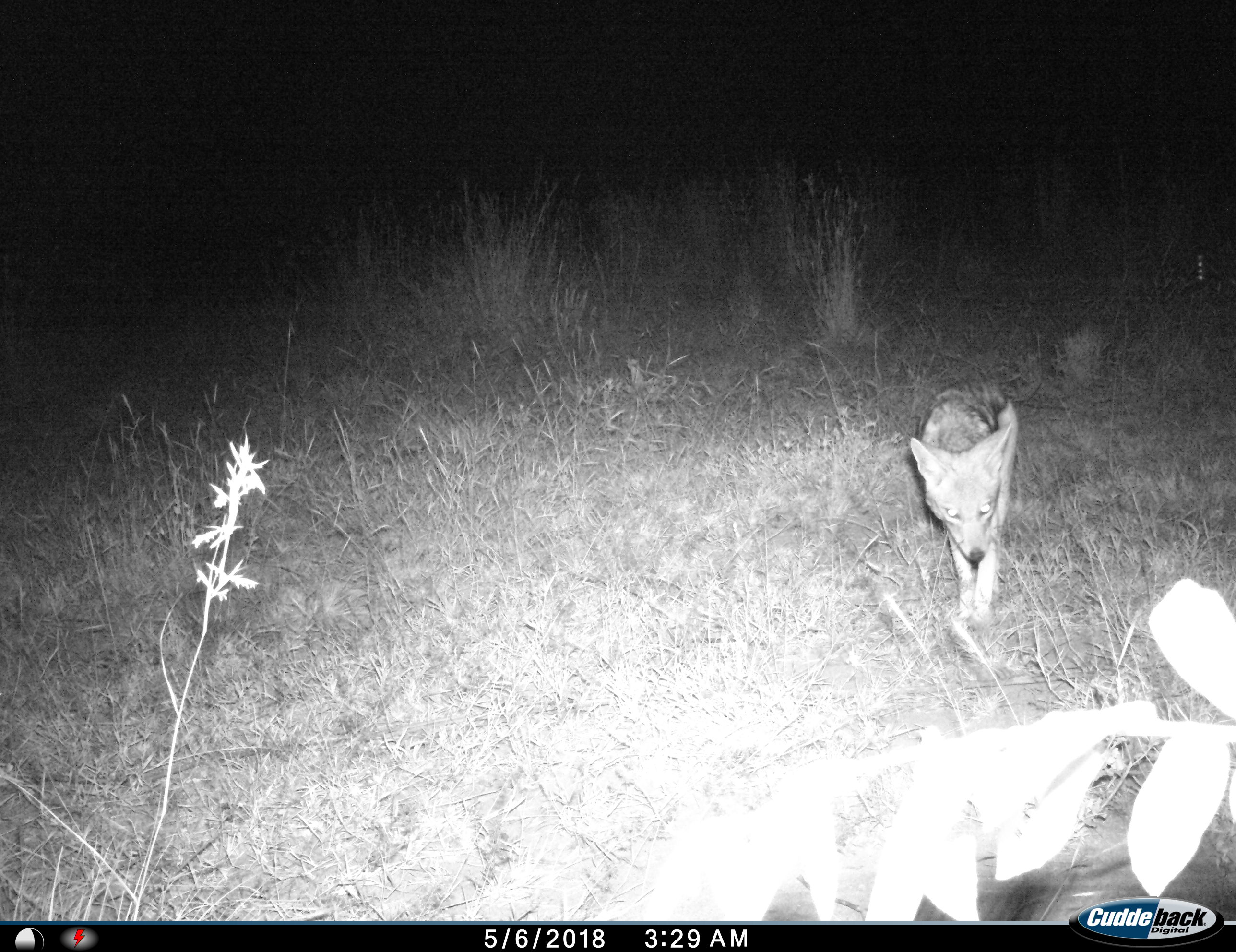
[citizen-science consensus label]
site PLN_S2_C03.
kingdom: Animalia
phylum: Chordata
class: Mammalia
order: Carnivora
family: Canidae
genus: Lupulella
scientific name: Lupulella mesomelas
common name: black-backed jackal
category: jackalblackbacked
Jackalblackbacked (black-backed jackal) (Lupulella mesomelas), count 1. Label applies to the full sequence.